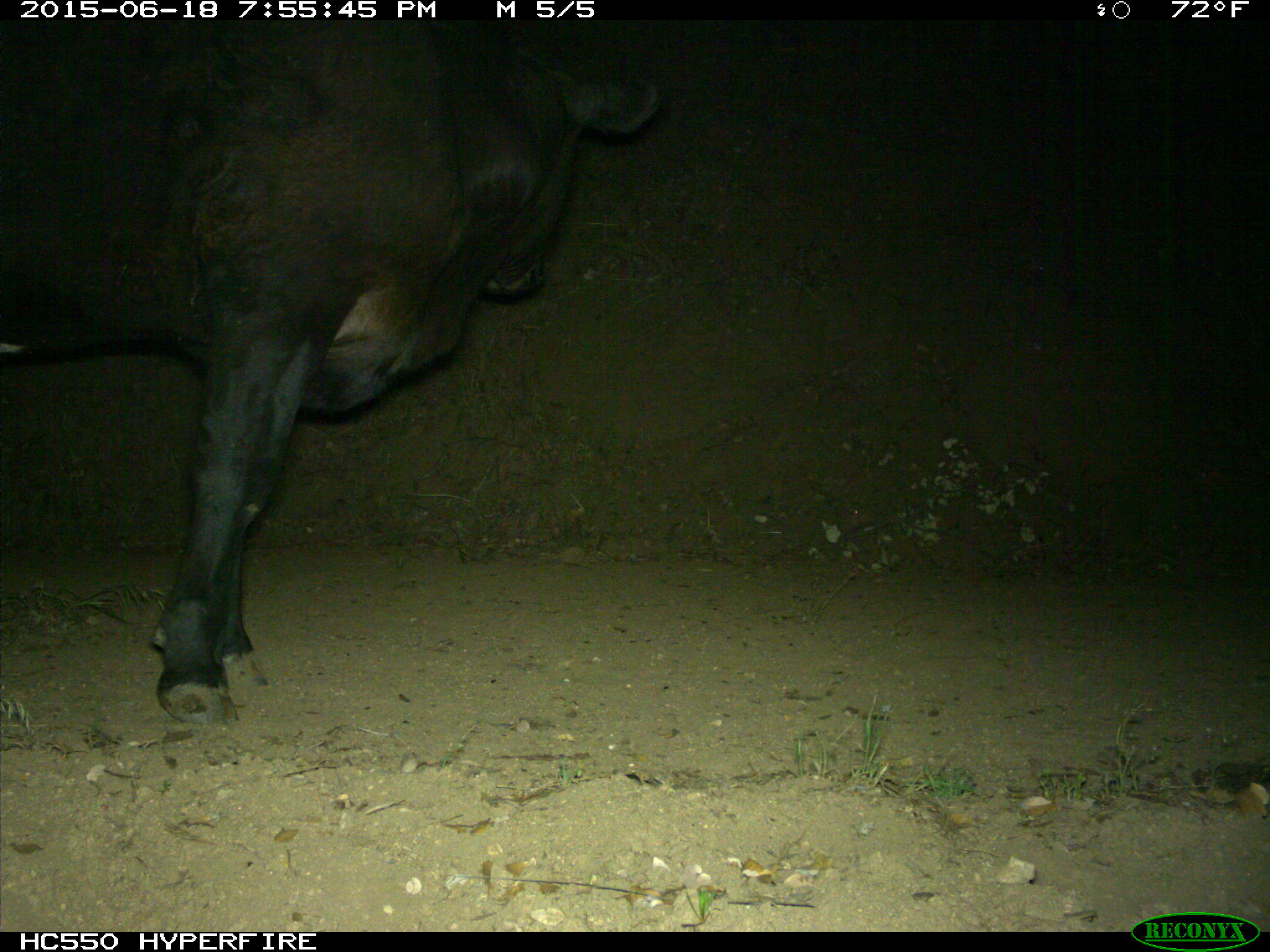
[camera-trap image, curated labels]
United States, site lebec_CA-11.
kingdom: Animalia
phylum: Chordata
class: Mammalia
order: Artiodactyla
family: Bovidae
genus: Bos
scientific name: Bos taurus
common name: domestic cow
Bos taurus (domestic cow).